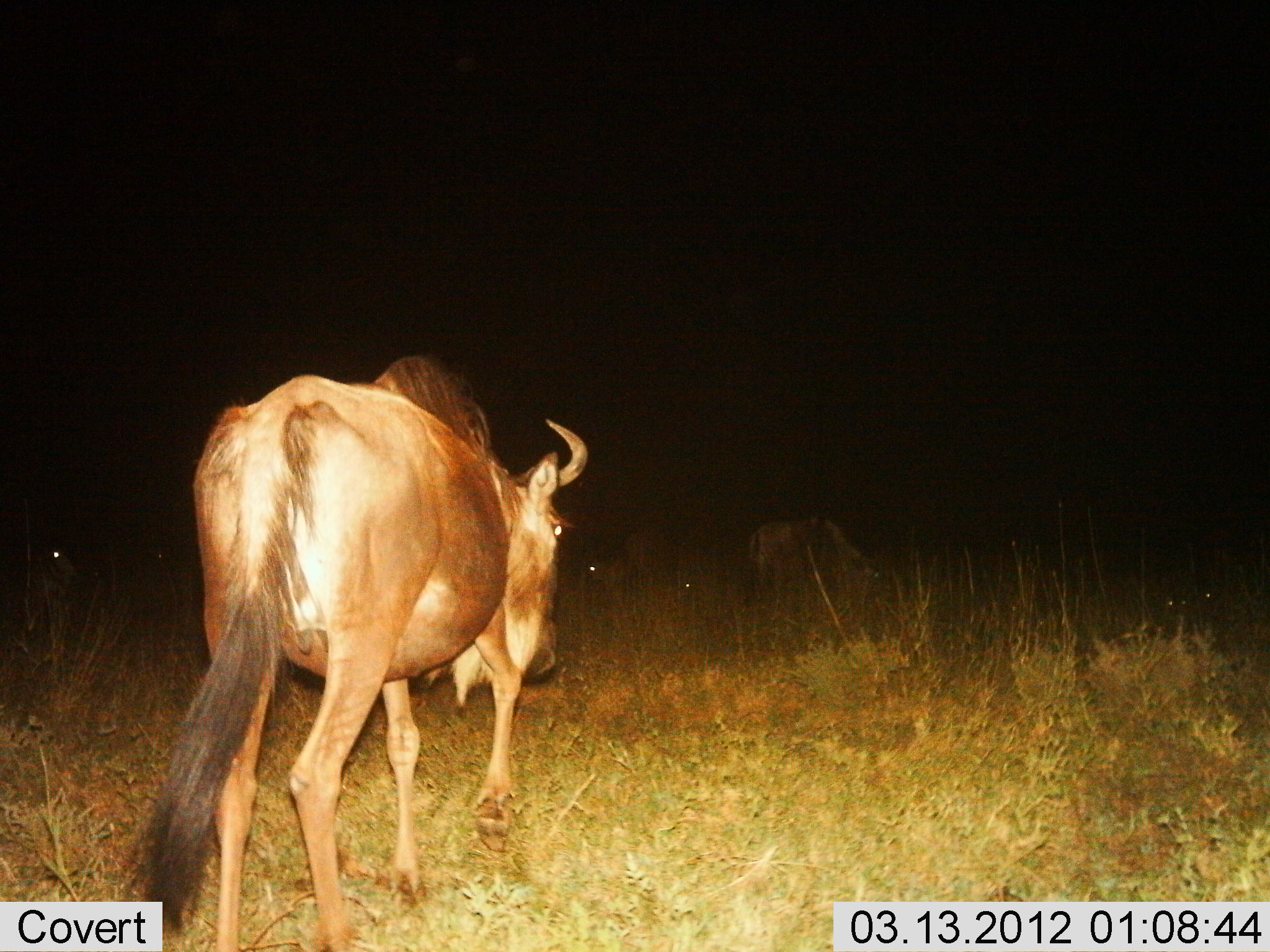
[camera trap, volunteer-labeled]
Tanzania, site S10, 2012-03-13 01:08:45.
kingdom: Animalia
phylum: Chordata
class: Mammalia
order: Artiodactyla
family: Bovidae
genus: Connochaetes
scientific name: Connochaetes taurinus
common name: blue wildebeest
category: wildebeest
Wildebeest (blue wildebeest) (Connochaetes taurinus), count 2. Behavior (volunteer vote fractions): standing 48%, resting 10%, moving 71%, interacting 0%. Young present (vote fraction): 0%. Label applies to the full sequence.